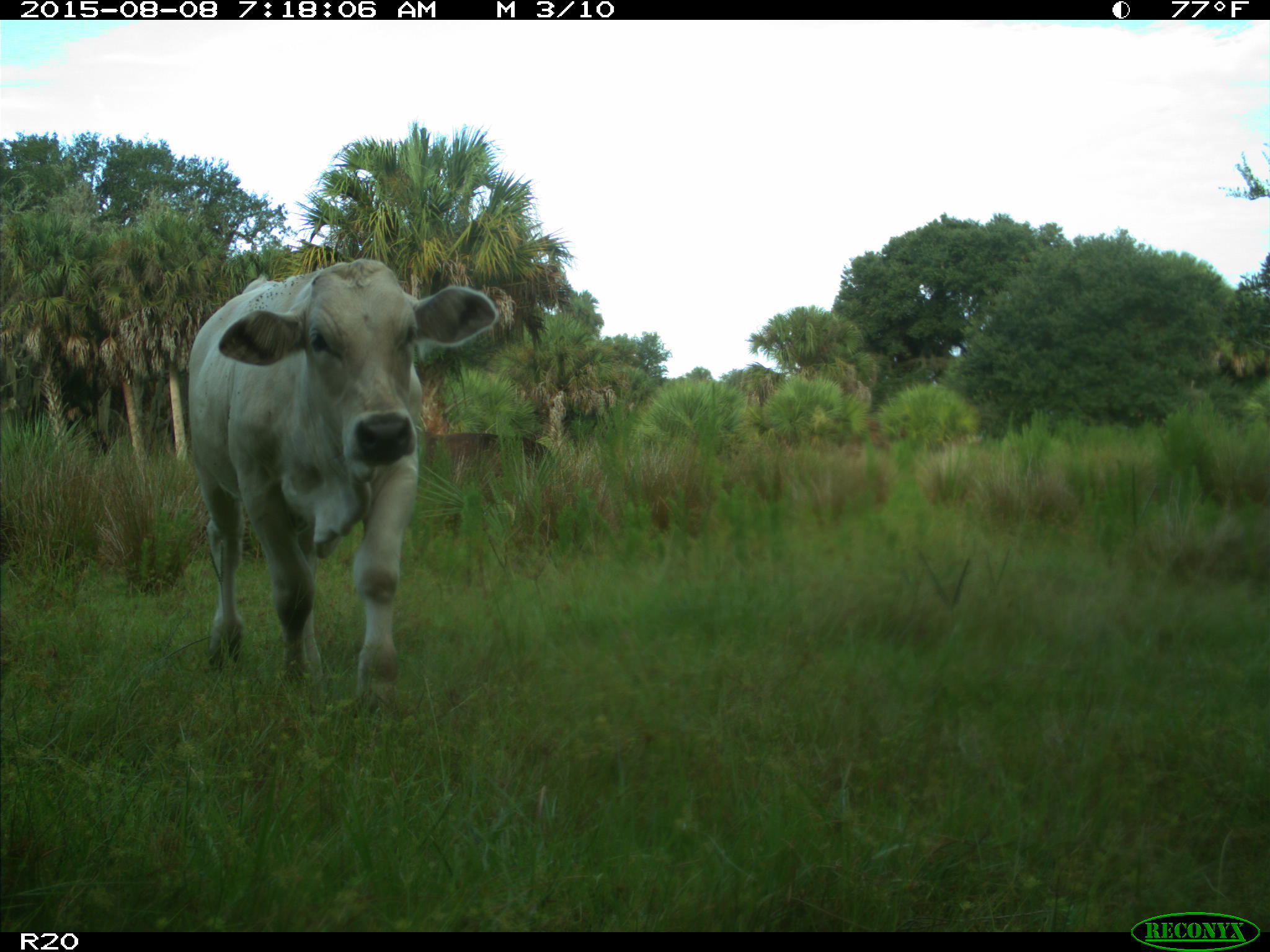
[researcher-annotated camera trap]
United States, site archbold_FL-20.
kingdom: Animalia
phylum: Chordata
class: Mammalia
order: Artiodactyla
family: Bovidae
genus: Bos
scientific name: Bos taurus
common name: domestic cow